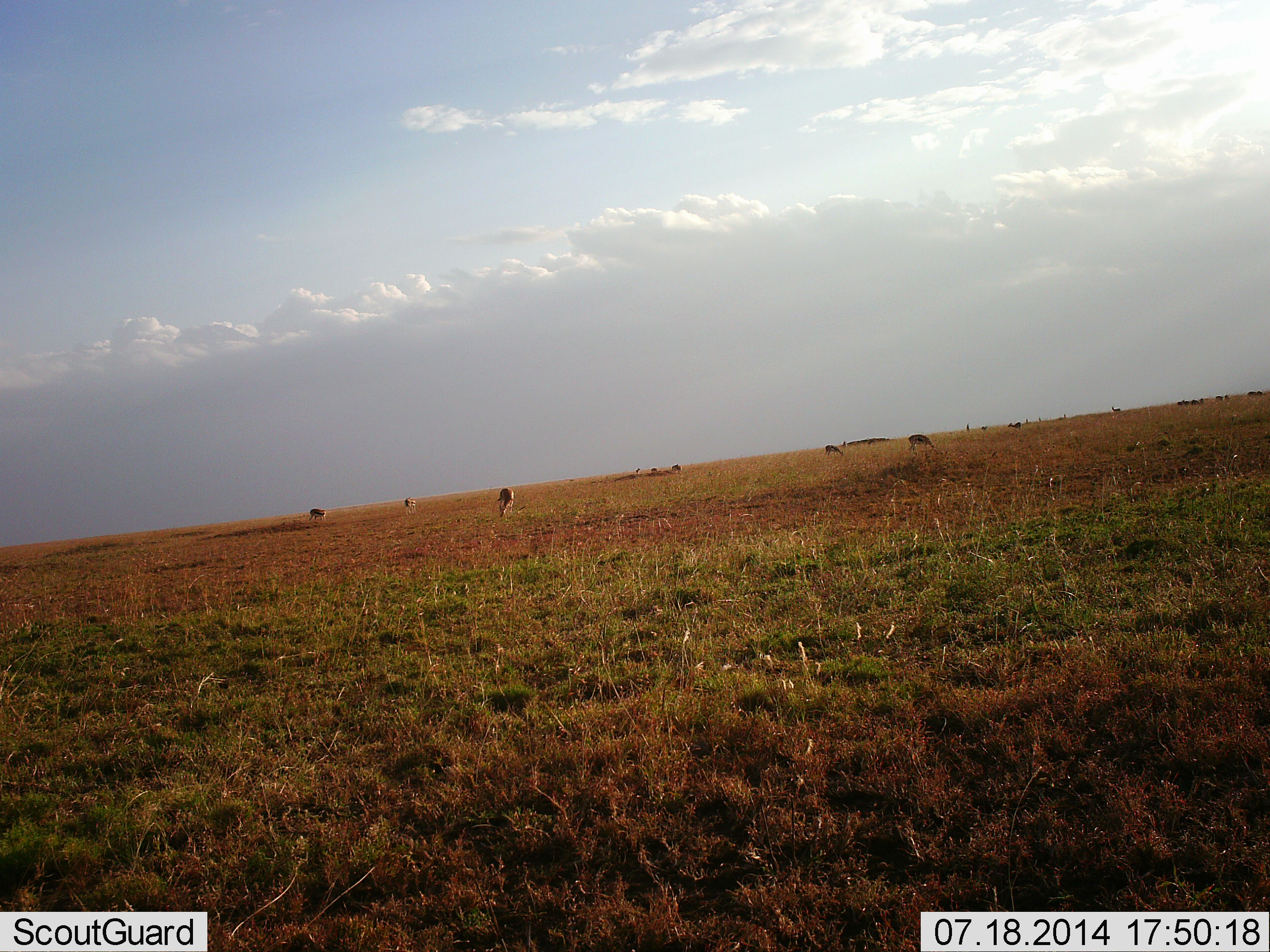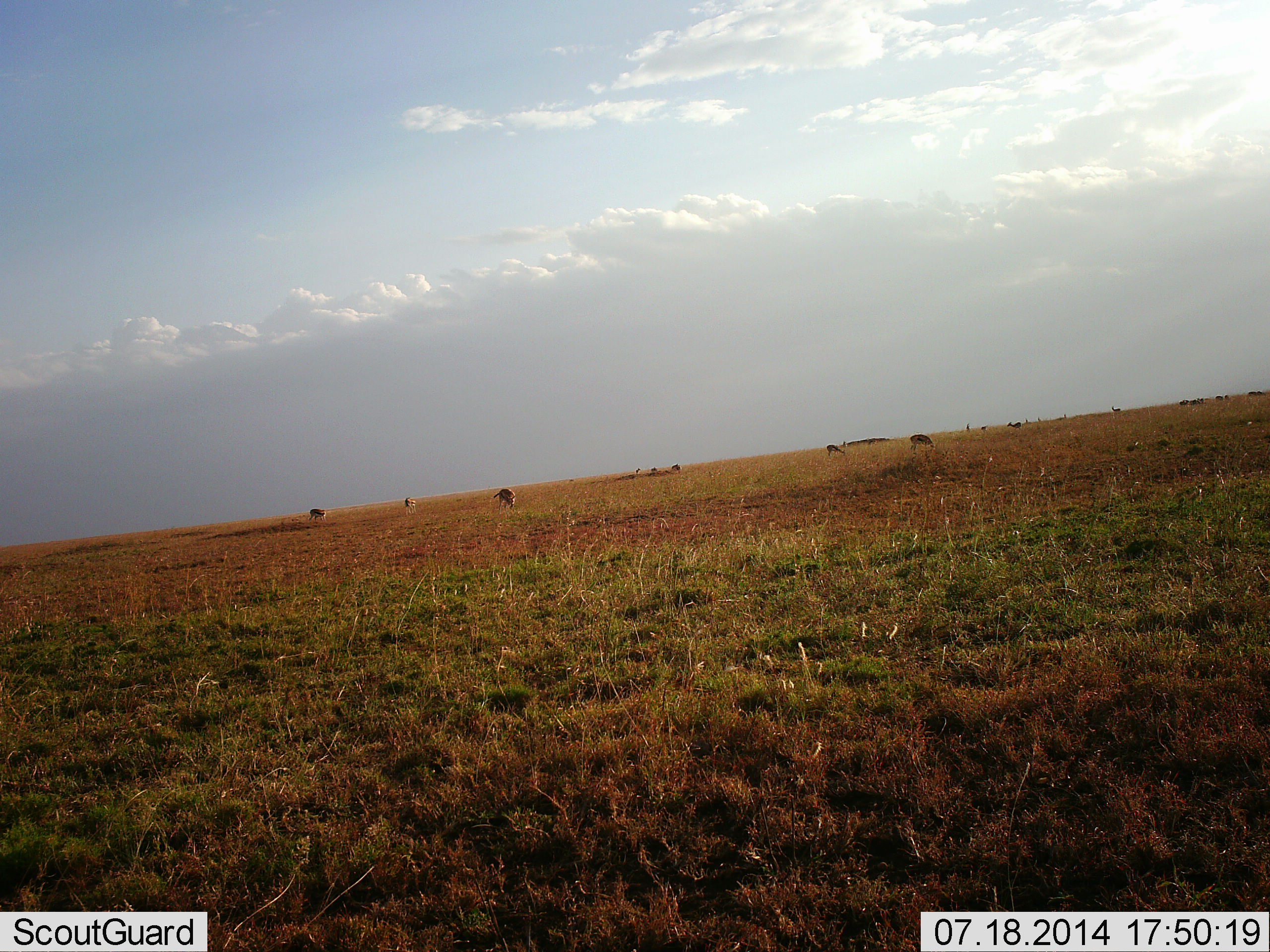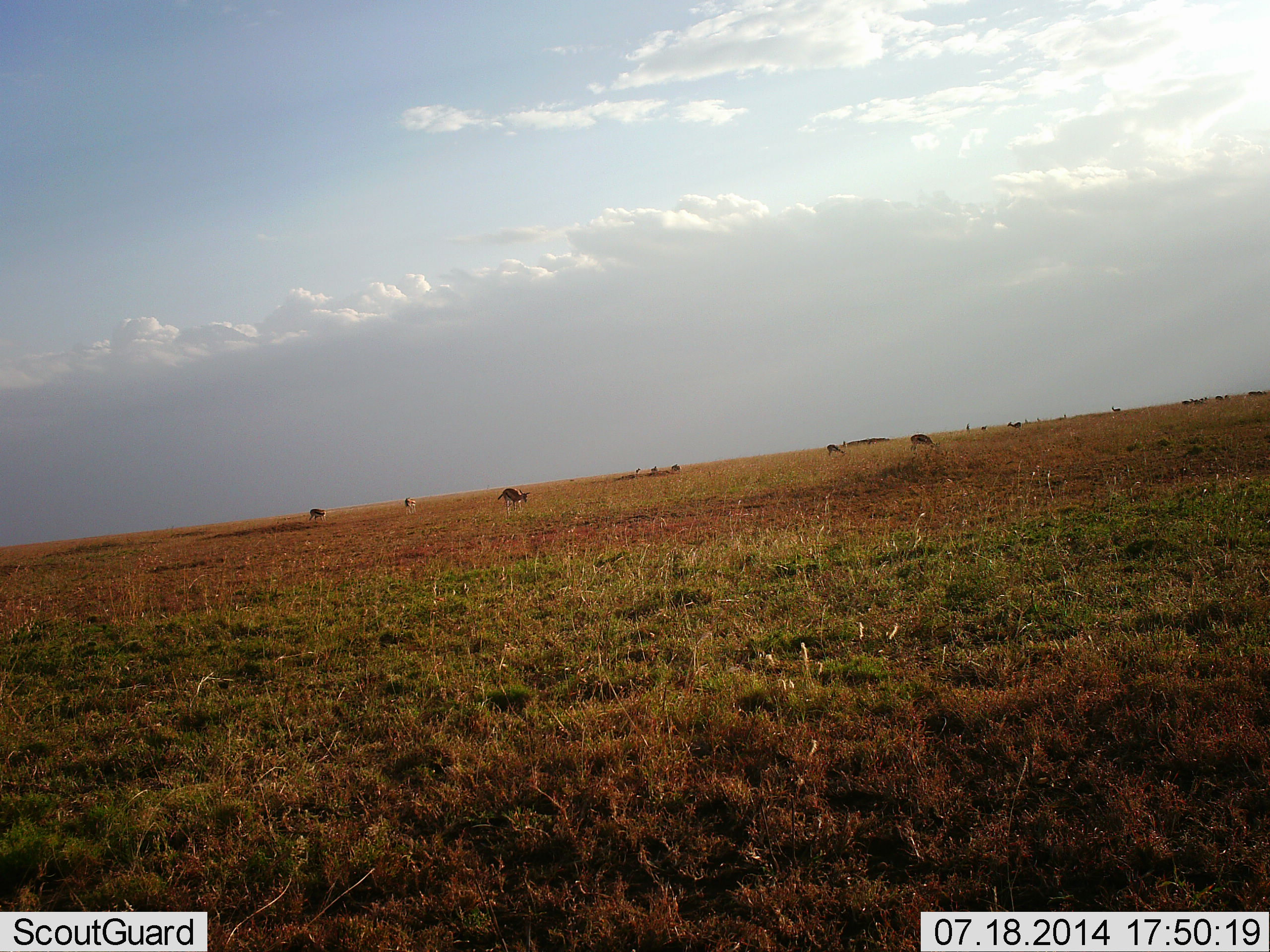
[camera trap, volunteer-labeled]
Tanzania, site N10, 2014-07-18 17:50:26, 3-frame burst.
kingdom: Animalia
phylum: Chordata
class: Mammalia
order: Artiodactyla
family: Bovidae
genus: Eudorcas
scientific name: Eudorcas thomsonii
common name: thomson's gazelle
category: gazellethomsons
Gazellethomsons (thomson's gazelle) (Eudorcas thomsonii), count 11-50. Behavior (volunteer vote fractions): standing 50%, resting 10%, moving 0%, interacting 0%. Young present (vote fraction): 0%. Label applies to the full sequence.